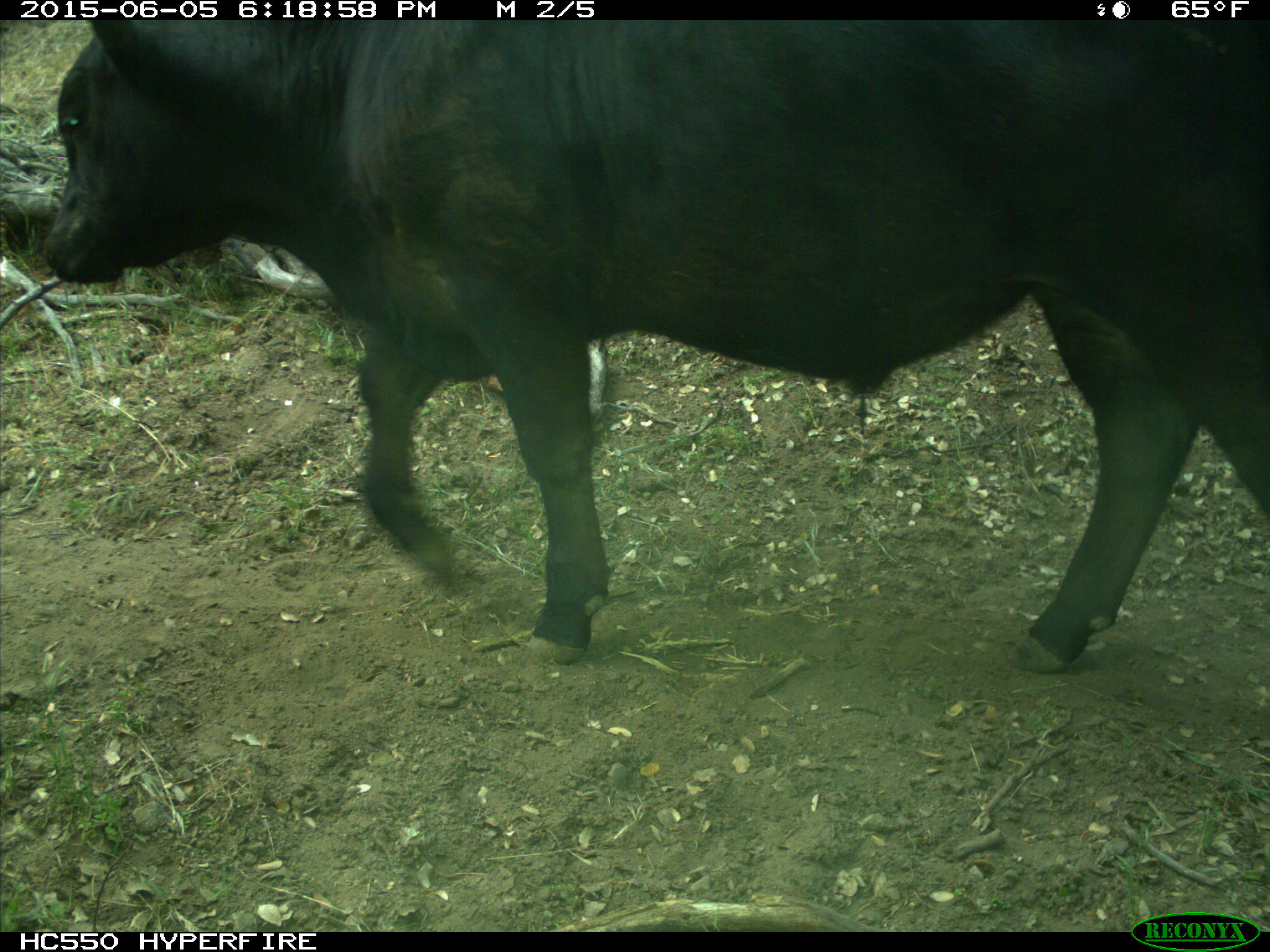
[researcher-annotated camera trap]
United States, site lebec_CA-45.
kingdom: Animalia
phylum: Chordata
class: Mammalia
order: Artiodactyla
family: Bovidae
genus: Bos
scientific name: Bos taurus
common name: domestic cow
Bos taurus (domestic cow).